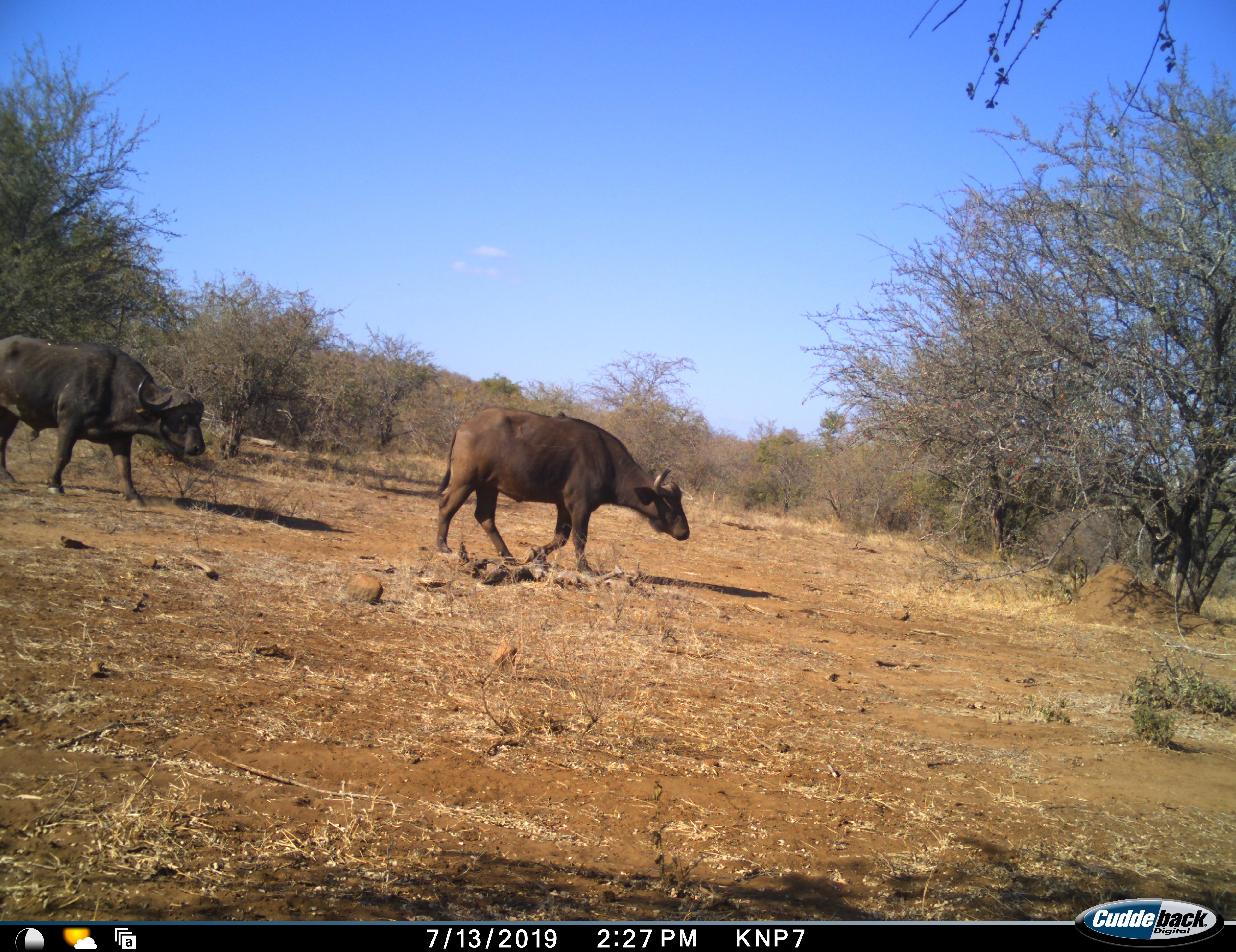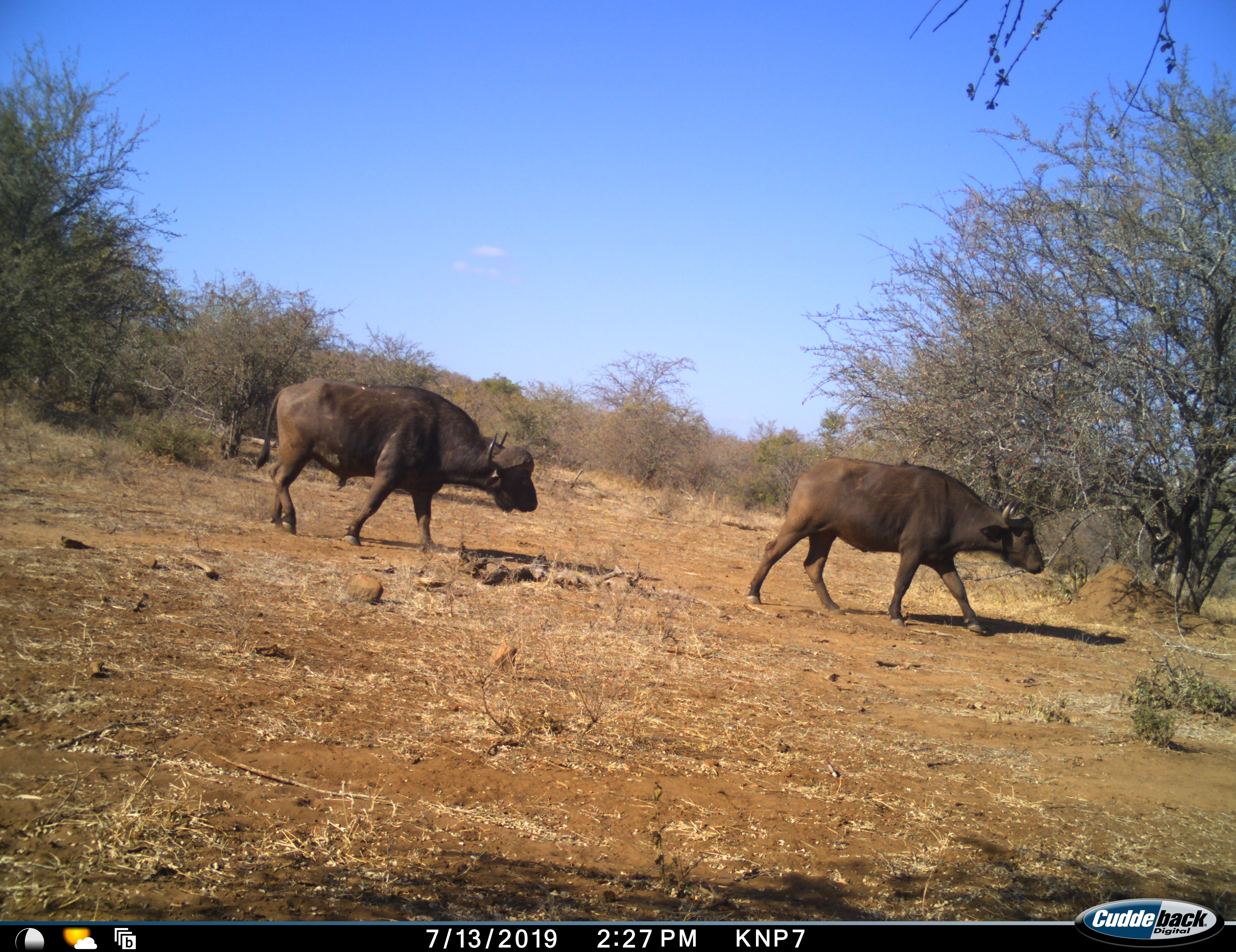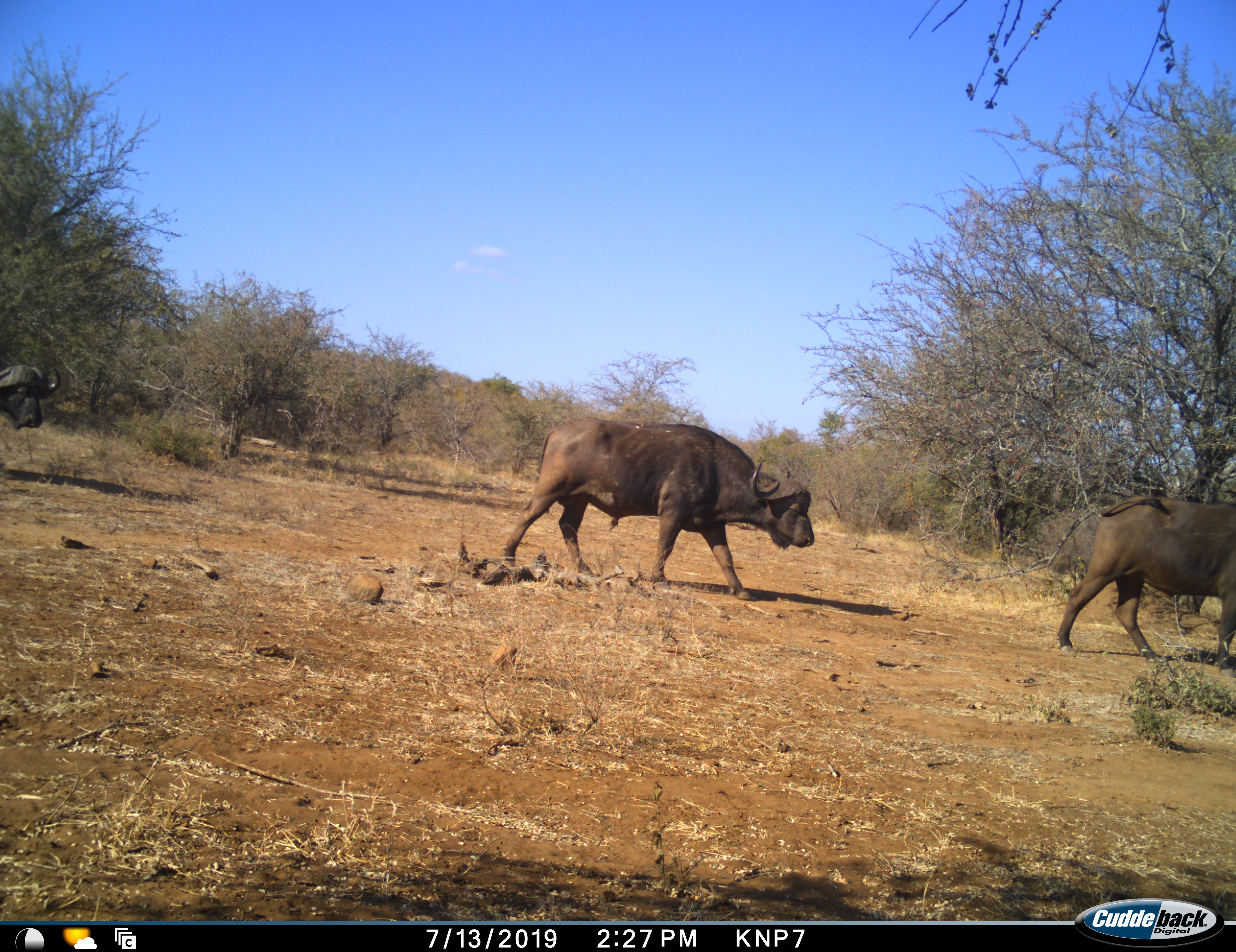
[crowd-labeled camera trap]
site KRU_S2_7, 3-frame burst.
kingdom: Animalia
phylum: Chordata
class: Mammalia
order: Artiodactyla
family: Bovidae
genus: Syncerus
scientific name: Syncerus caffer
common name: african buffalo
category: buffalo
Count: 3.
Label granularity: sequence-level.